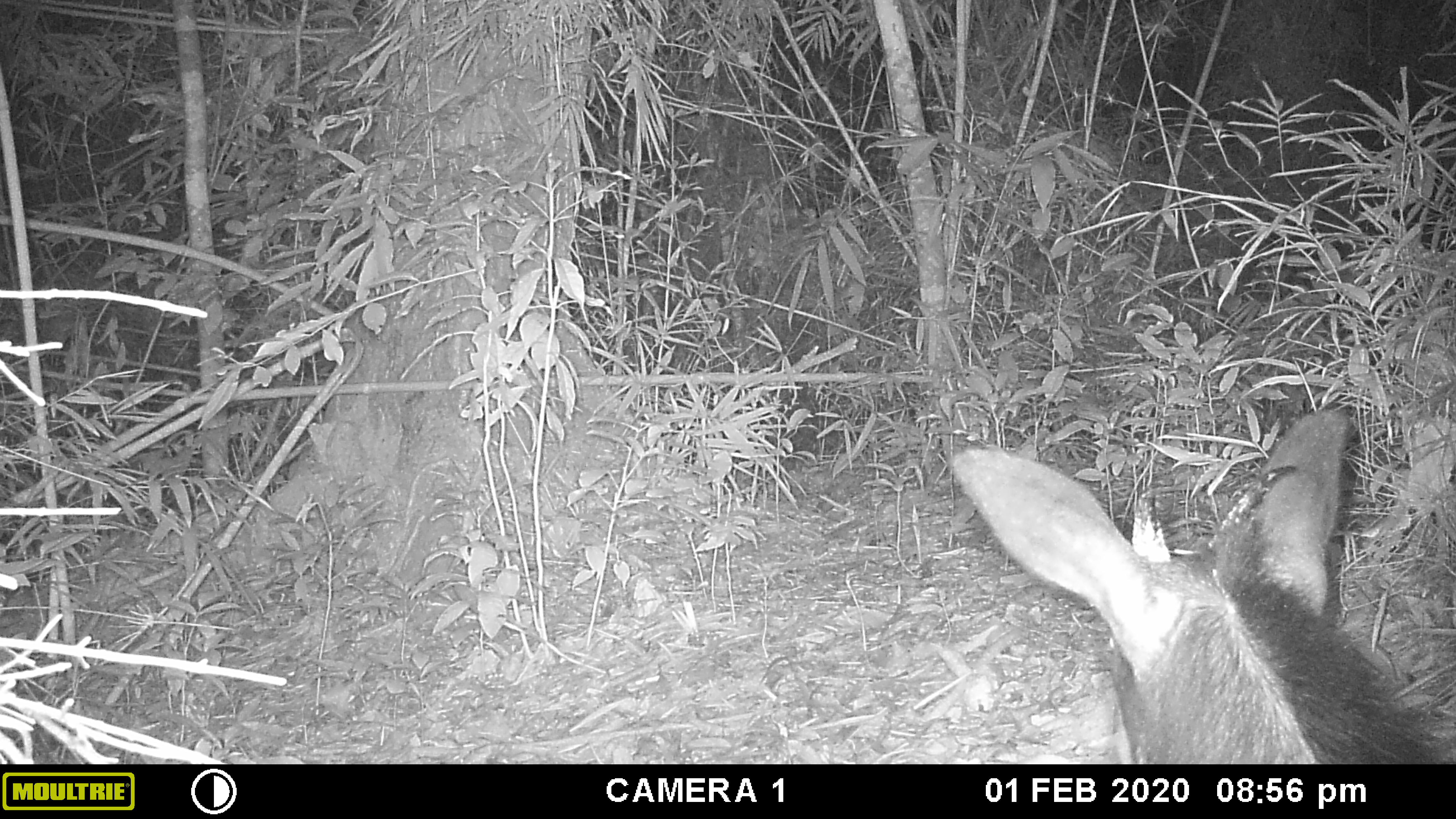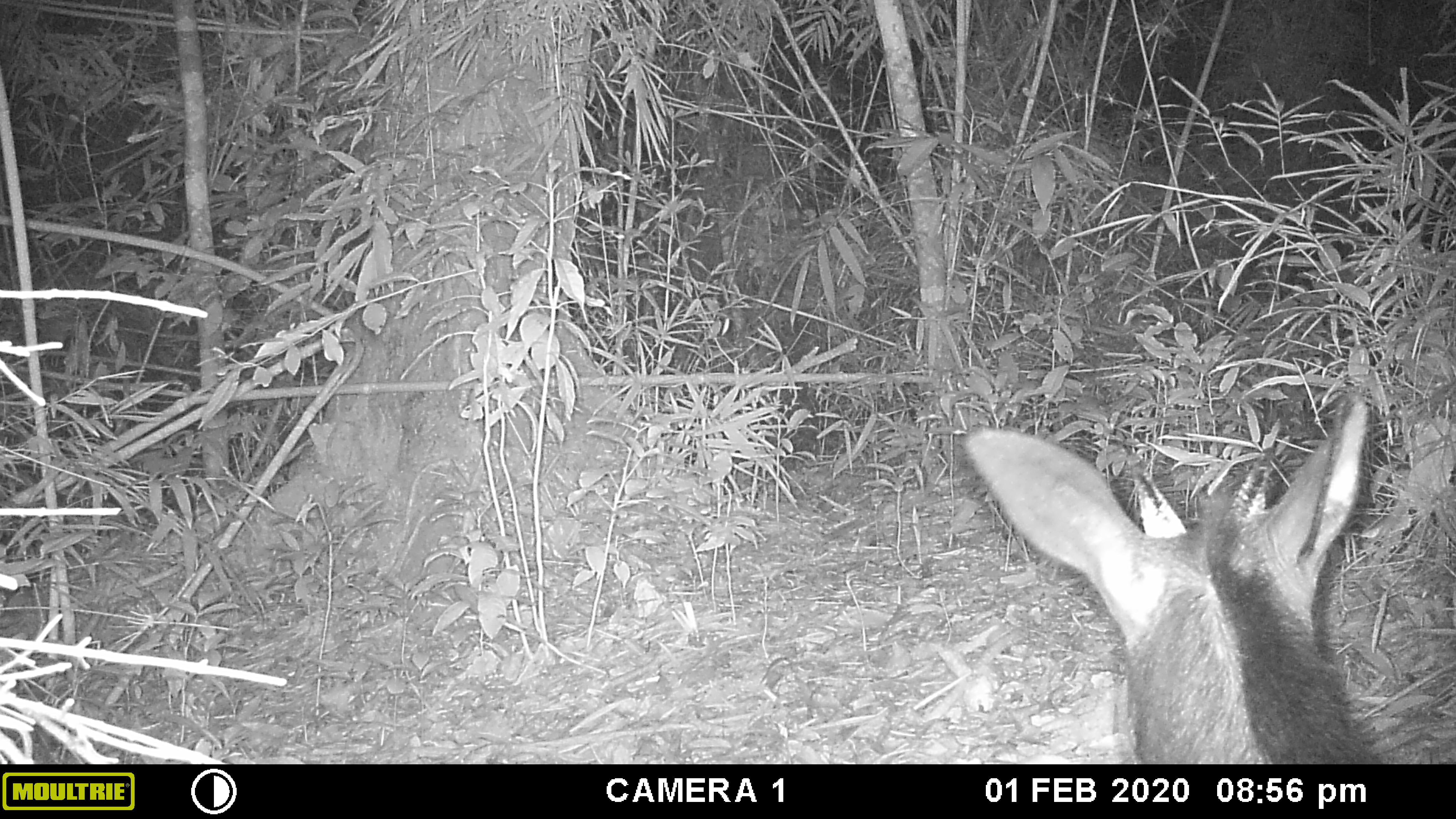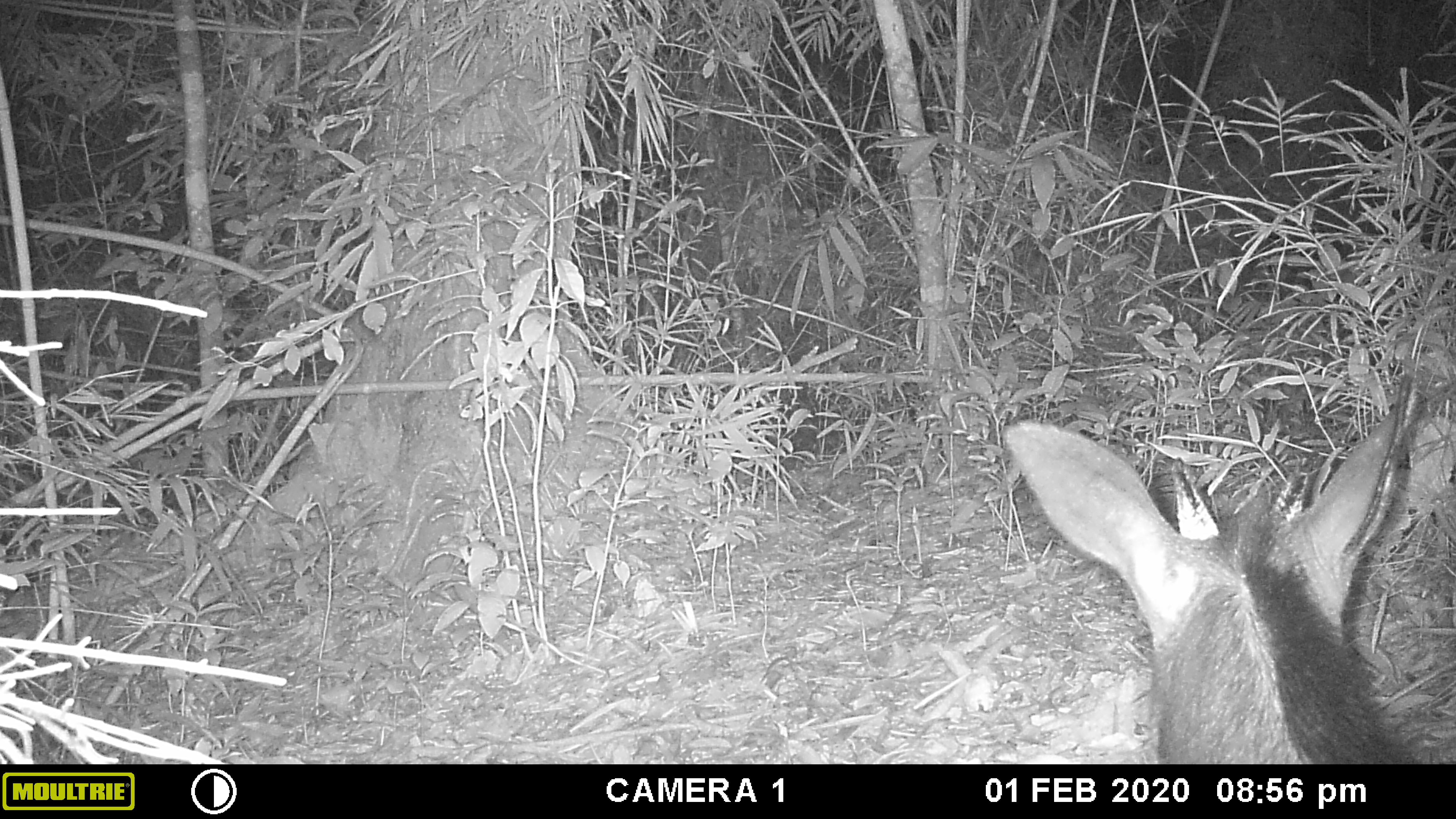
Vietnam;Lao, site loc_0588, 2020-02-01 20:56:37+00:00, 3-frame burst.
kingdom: Animalia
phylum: Chordata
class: Mammalia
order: Artiodactyla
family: Bovidae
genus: Capricornis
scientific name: Capricornis sumatraensis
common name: chinese serow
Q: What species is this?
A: Chinese serow (Capricornis sumatraensis).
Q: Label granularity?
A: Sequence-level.